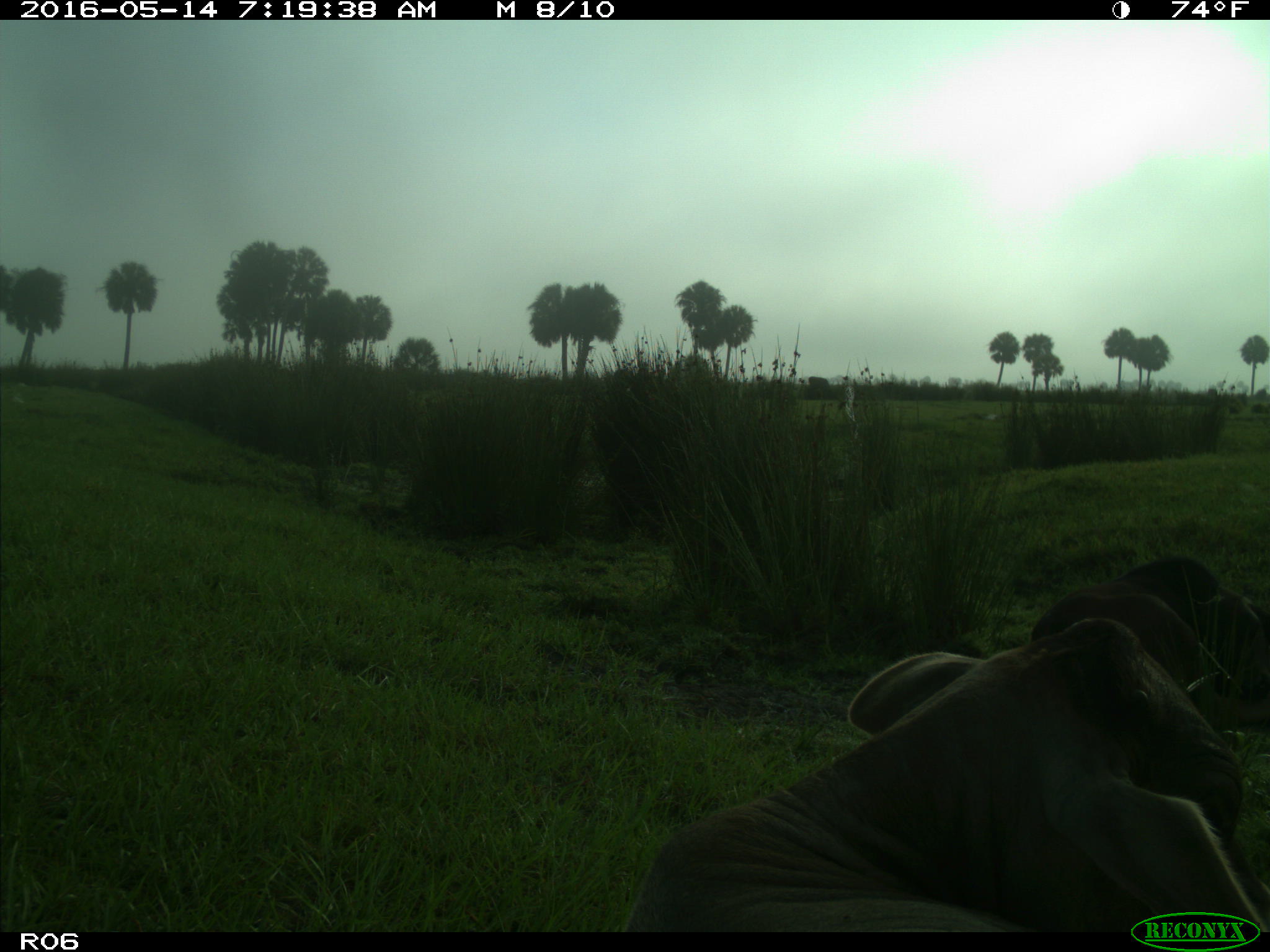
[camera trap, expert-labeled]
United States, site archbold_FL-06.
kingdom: Animalia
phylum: Chordata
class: Mammalia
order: Artiodactyla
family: Bovidae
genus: Bos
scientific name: Bos taurus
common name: domestic cow